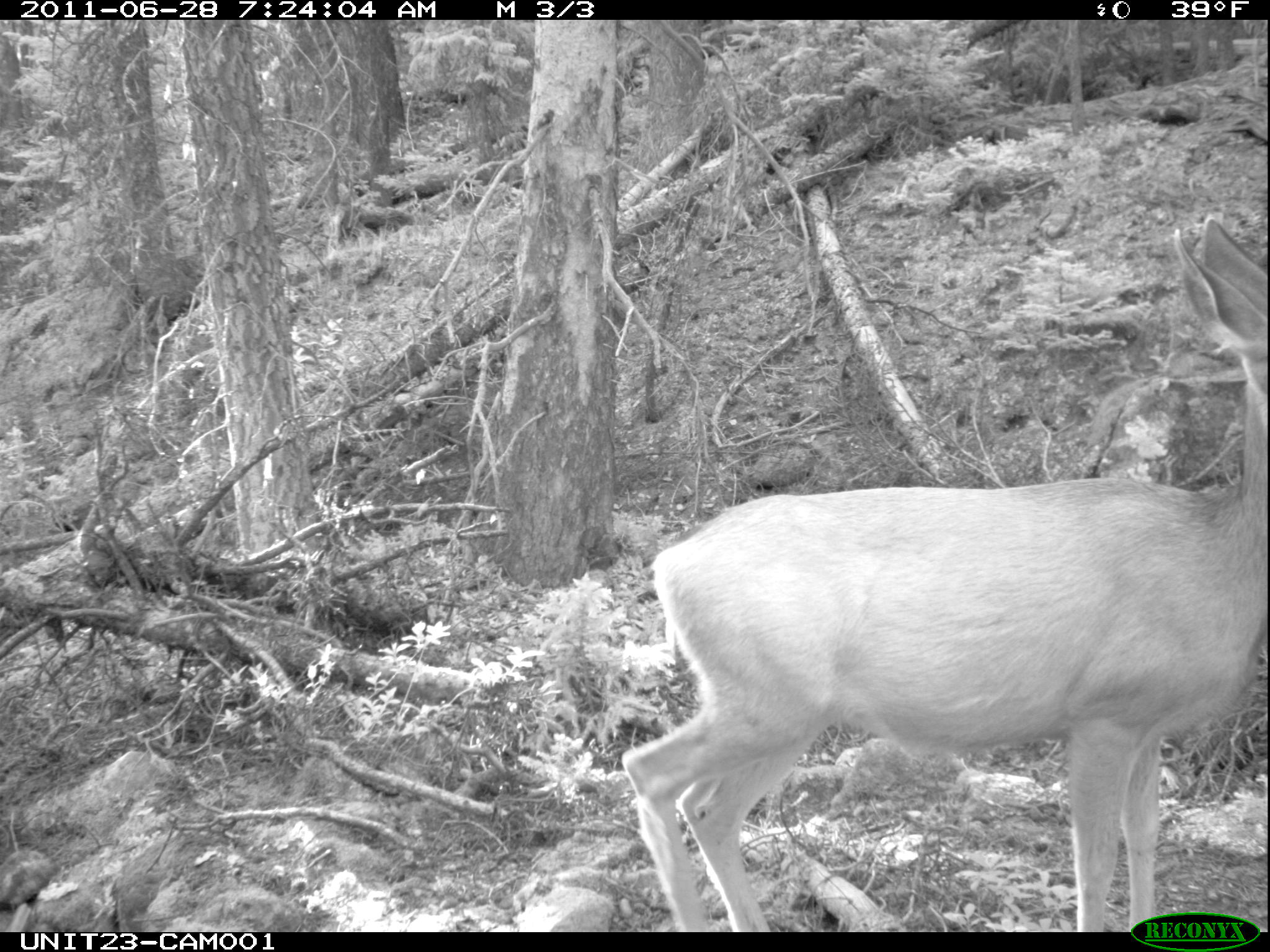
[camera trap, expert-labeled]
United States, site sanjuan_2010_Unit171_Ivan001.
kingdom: Animalia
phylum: Chordata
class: Mammalia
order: Artiodactyla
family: Cervidae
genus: Odocoileus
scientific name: Odocoileus hemionus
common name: mule deer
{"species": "Odocoileus hemionus (mule deer)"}